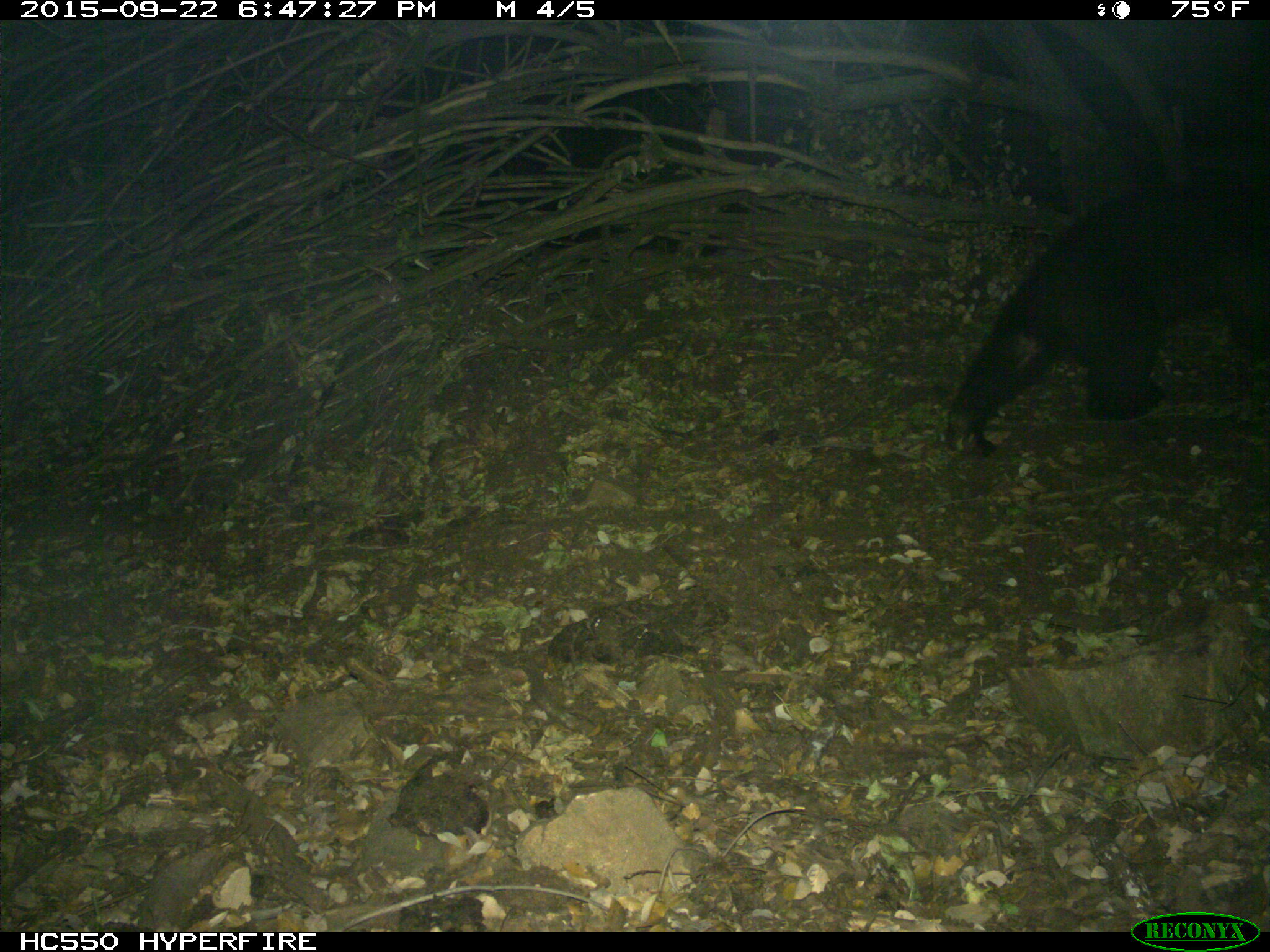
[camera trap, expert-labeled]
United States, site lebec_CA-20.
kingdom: Animalia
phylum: Chordata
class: Mammalia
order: Carnivora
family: Ursidae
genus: Ursus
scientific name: Ursus americanus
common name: american black bear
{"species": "Ursus americanus (american black bear)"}